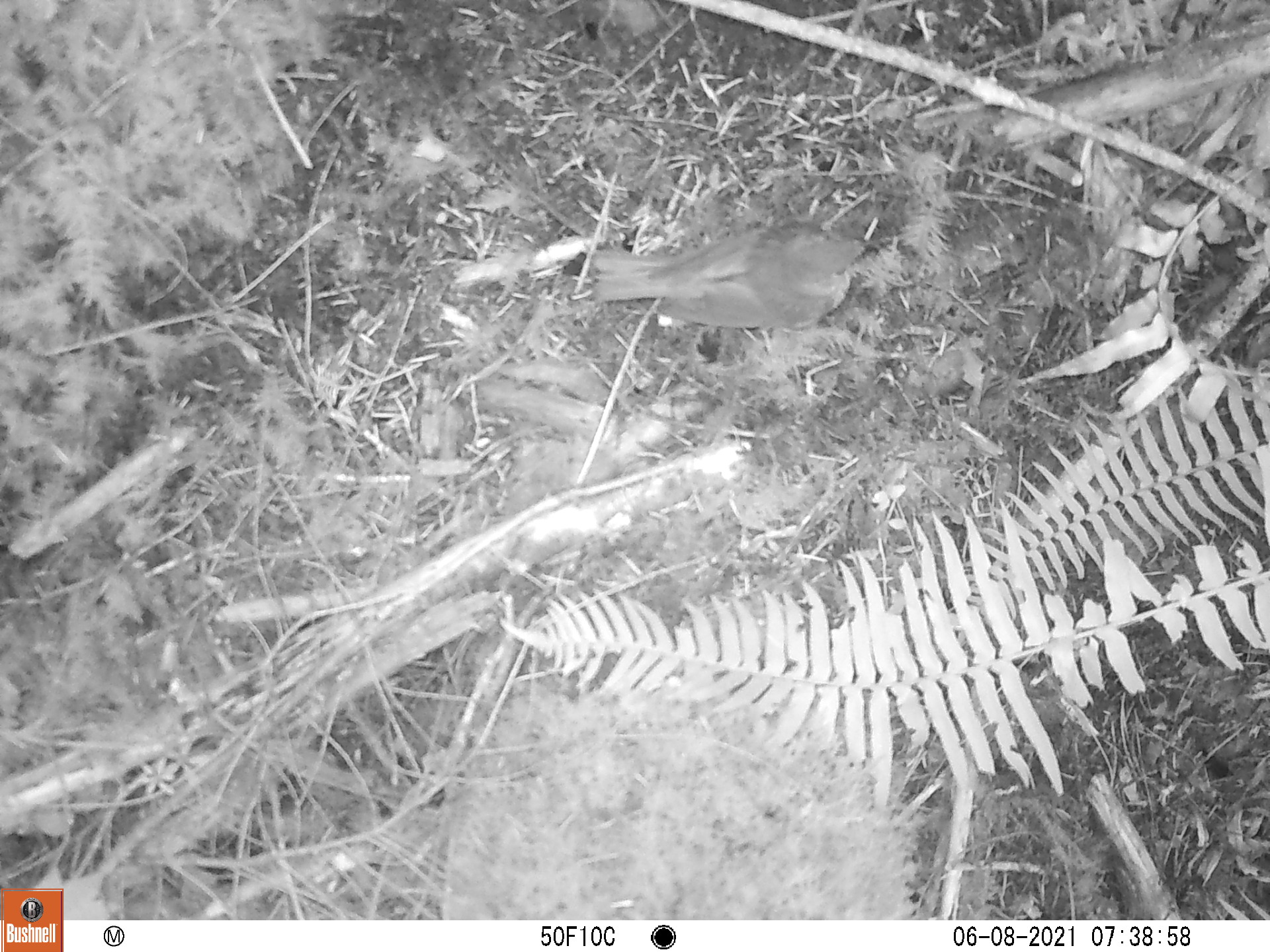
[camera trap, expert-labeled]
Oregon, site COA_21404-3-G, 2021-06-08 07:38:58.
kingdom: Animalia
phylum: Chordata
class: Aves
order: Passeriformes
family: Turdidae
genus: Catharus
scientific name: Catharus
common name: brown thrushes and nightingale-thrushes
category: catharus species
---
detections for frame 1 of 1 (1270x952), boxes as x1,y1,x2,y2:
catharus species: 579,204,882,345